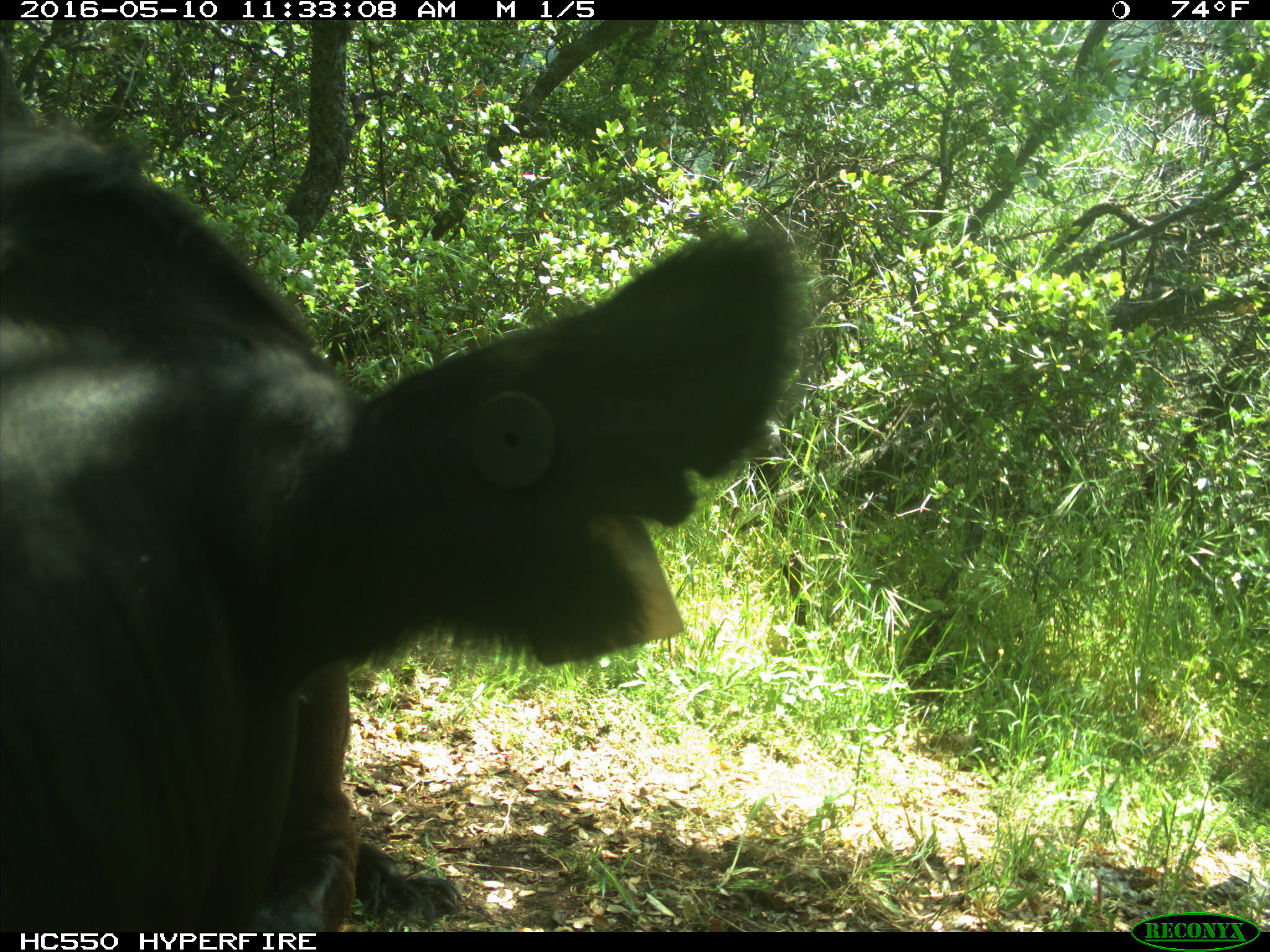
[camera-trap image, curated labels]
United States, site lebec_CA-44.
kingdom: Animalia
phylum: Chordata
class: Mammalia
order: Artiodactyla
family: Bovidae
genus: Bos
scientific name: Bos taurus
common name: domestic cow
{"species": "Bos taurus (domestic cow)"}